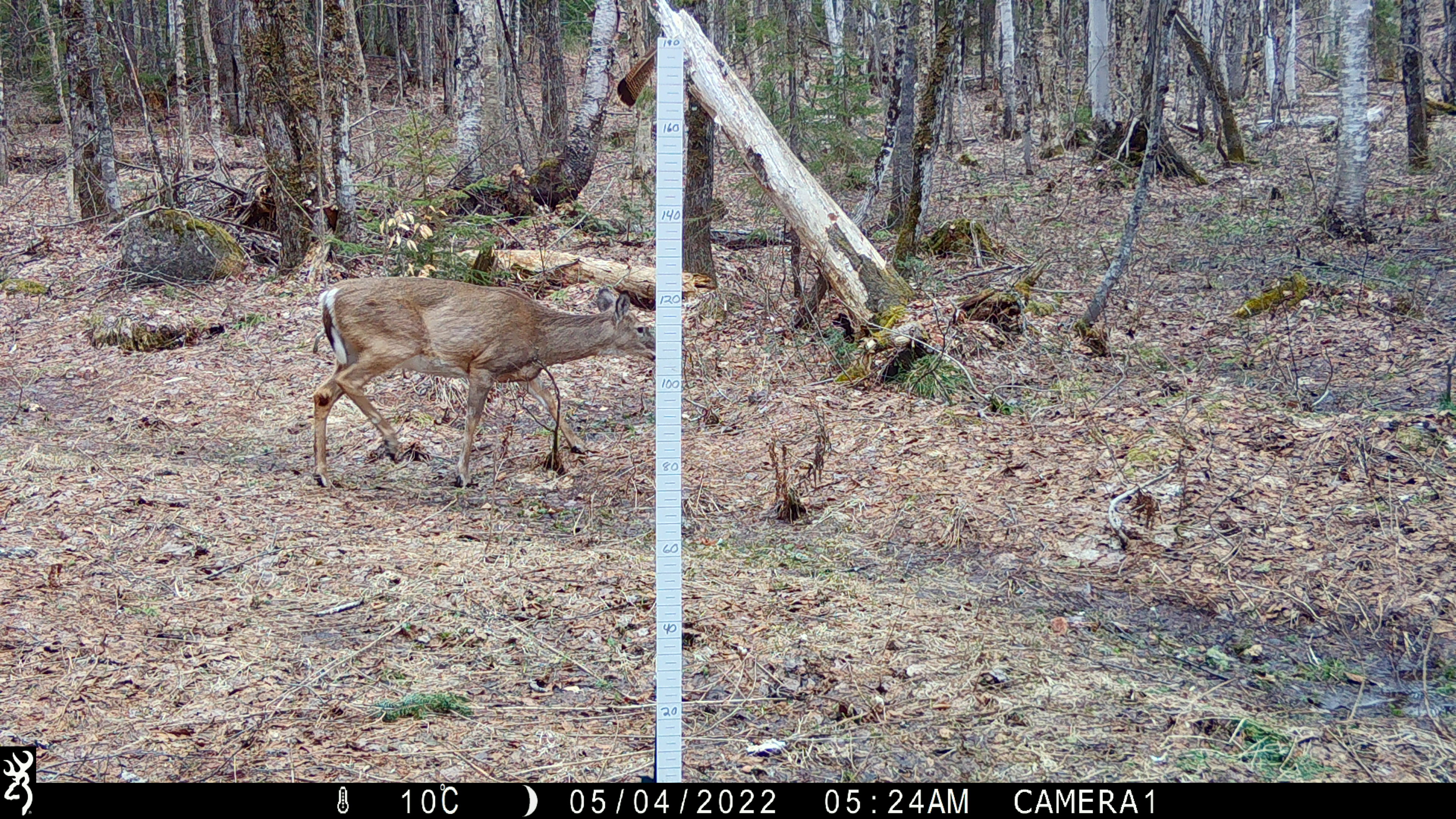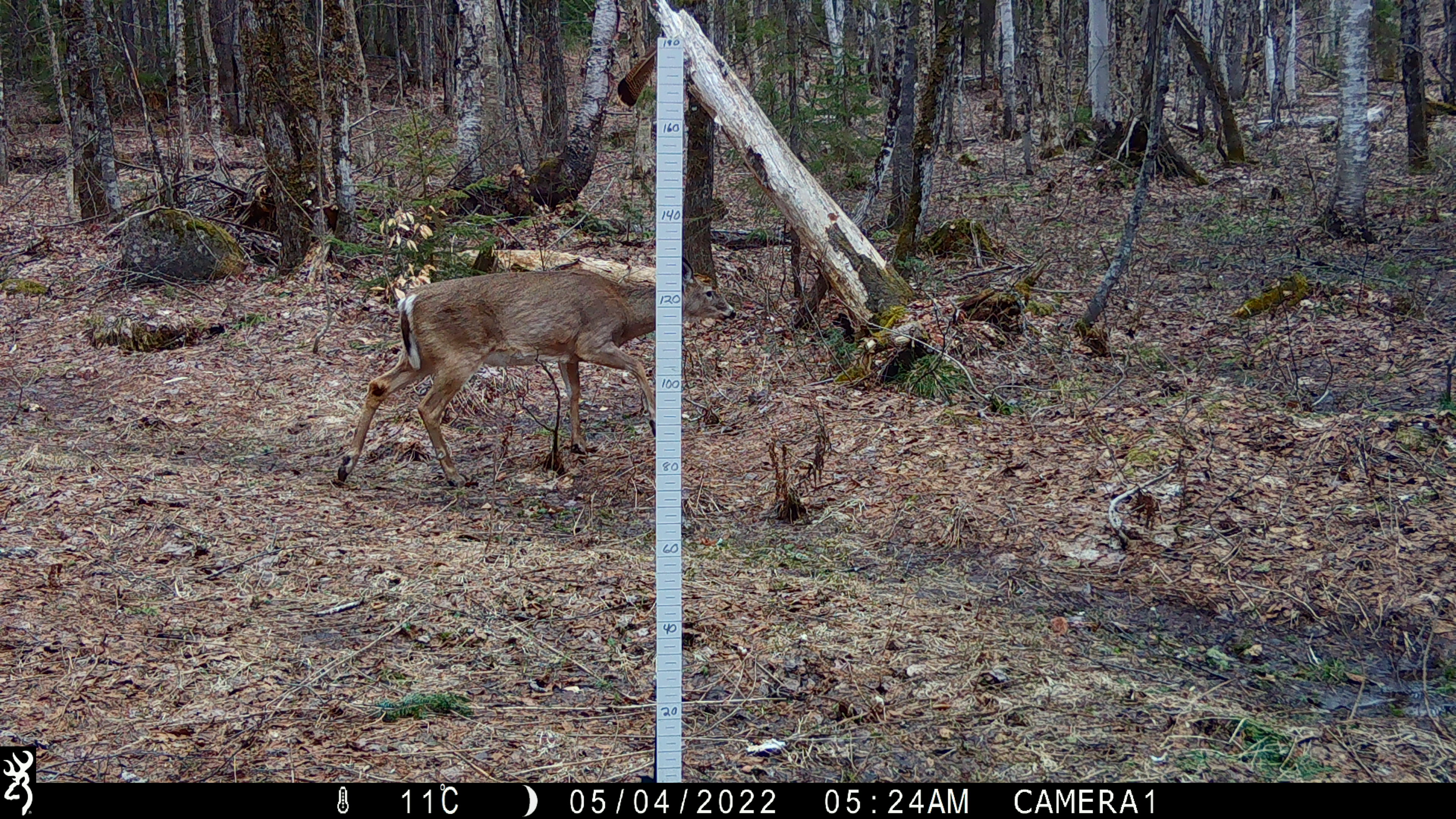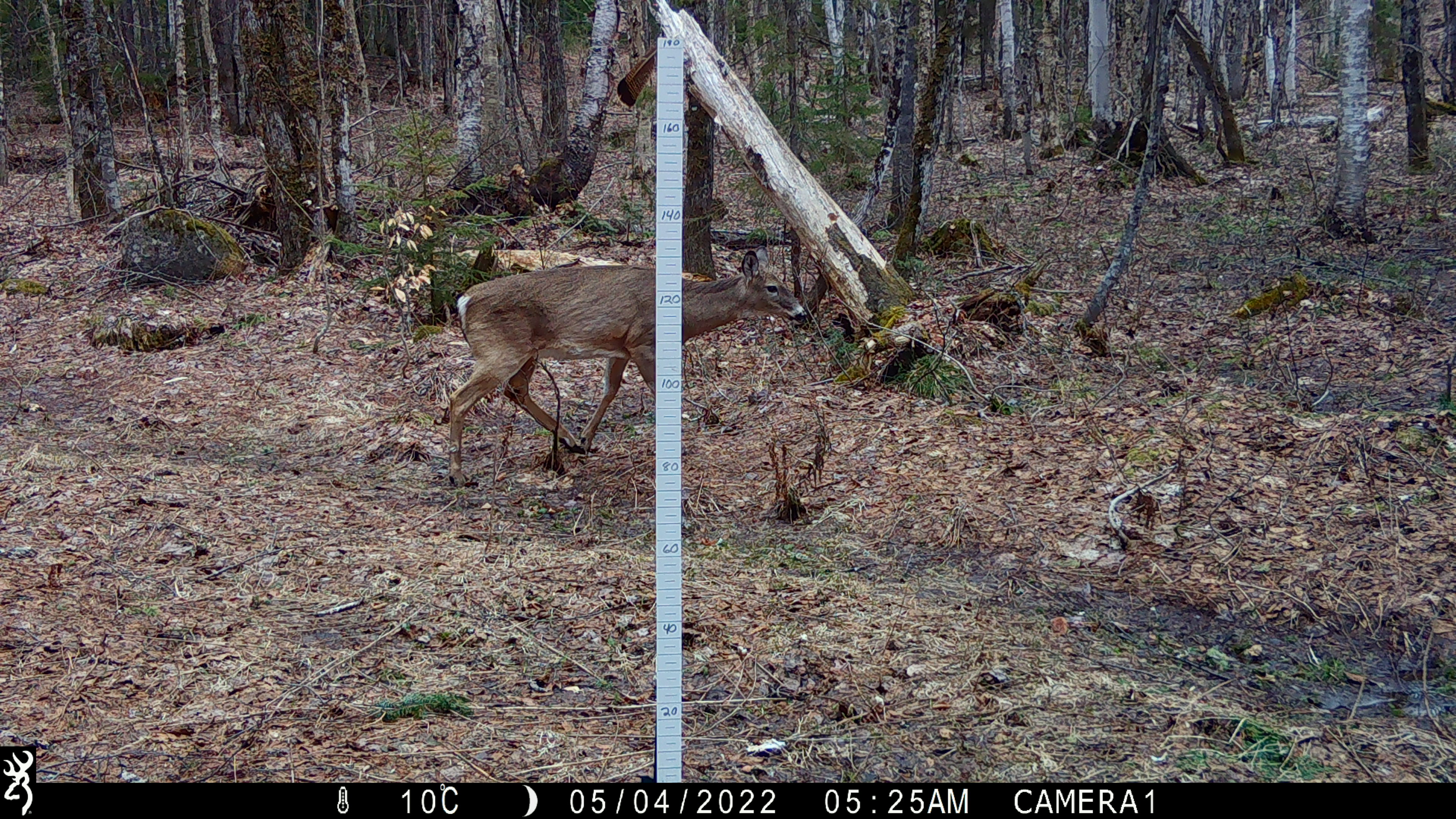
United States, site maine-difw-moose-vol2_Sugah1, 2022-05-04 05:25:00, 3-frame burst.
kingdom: Animalia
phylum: Chordata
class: Mammalia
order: Artiodactyla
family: Cervidae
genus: Odocoileus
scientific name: Odocoileus virginianus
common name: white-tailed deer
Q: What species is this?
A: White-tailed deer (Odocoileus virginianus).